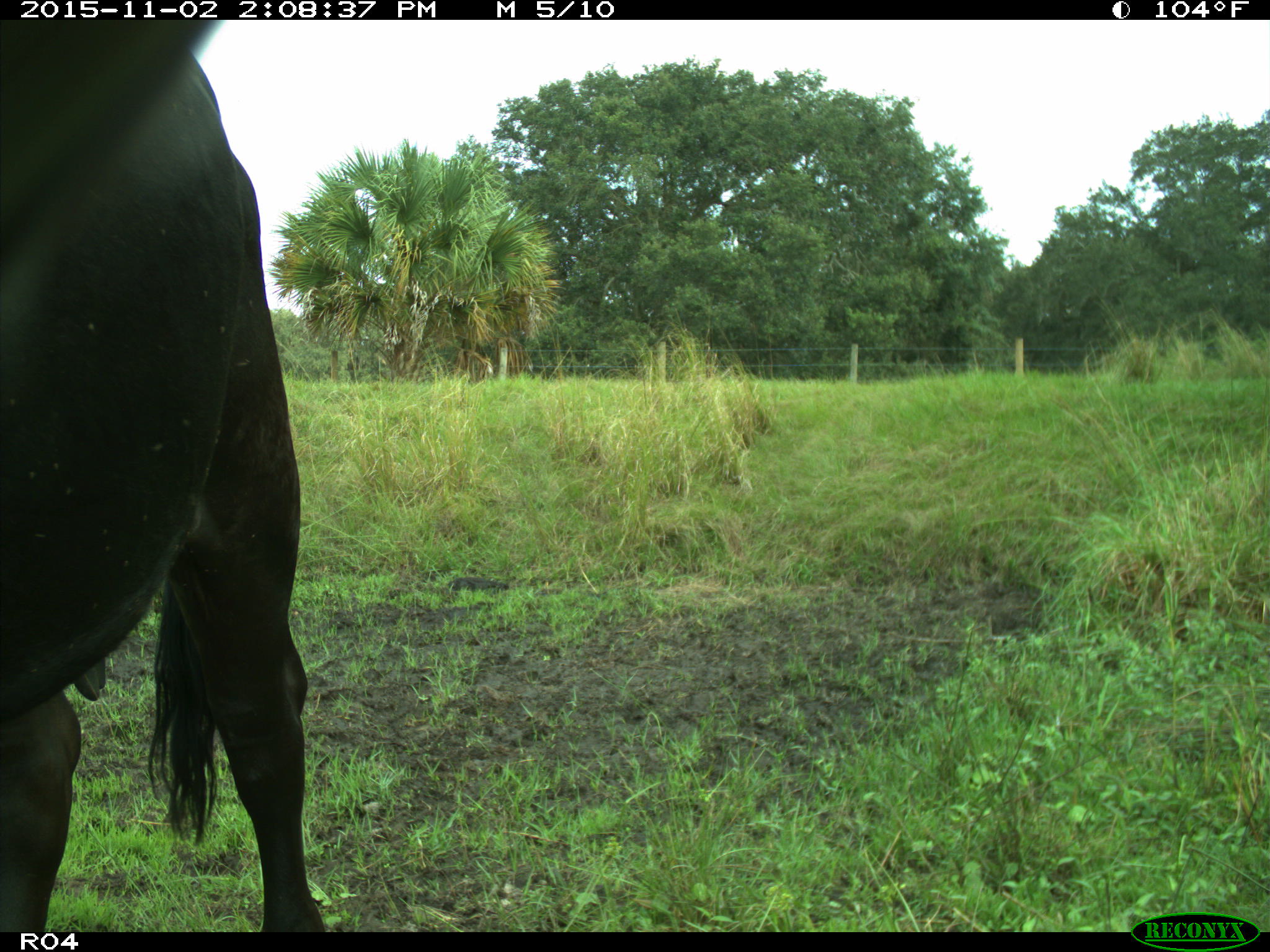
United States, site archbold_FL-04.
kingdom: Animalia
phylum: Chordata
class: Mammalia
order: Artiodactyla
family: Bovidae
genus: Bos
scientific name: Bos taurus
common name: domestic cow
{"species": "Bos taurus (domestic cow)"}